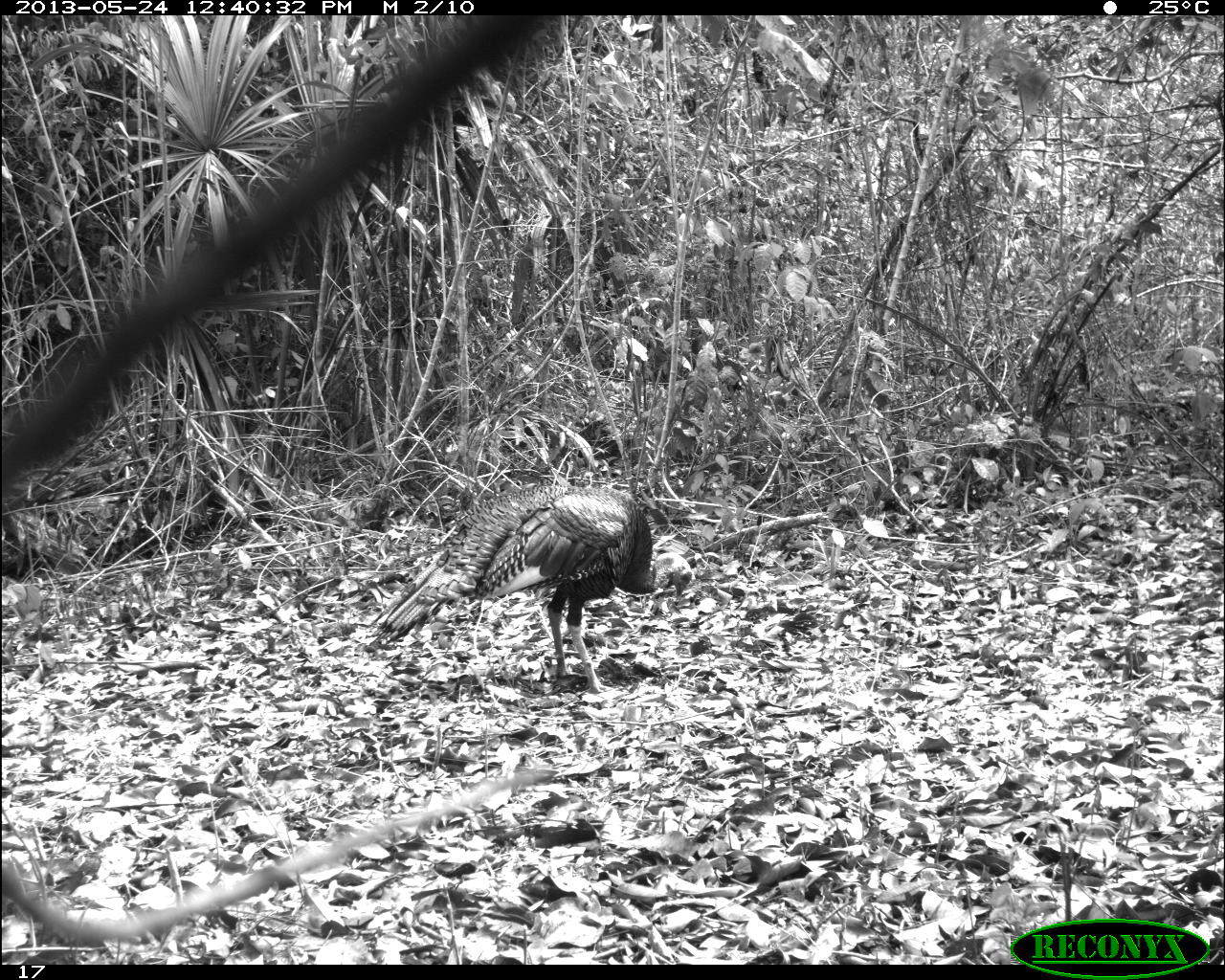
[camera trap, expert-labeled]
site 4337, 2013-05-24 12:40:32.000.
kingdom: Animalia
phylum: Chordata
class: Aves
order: Galliformes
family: Phasianidae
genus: Meleagris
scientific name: Meleagris ocellata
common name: ocellated turkey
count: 1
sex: male